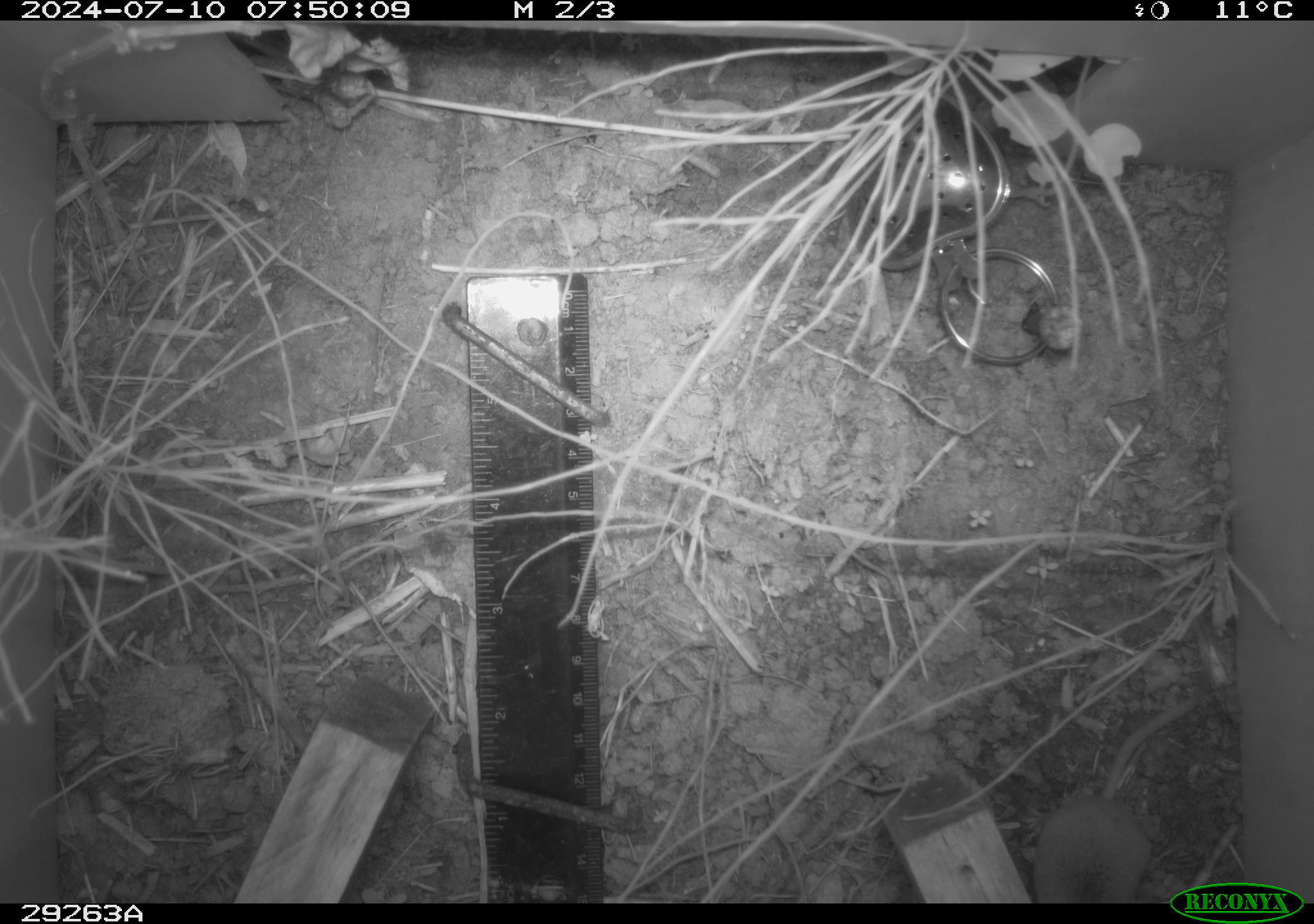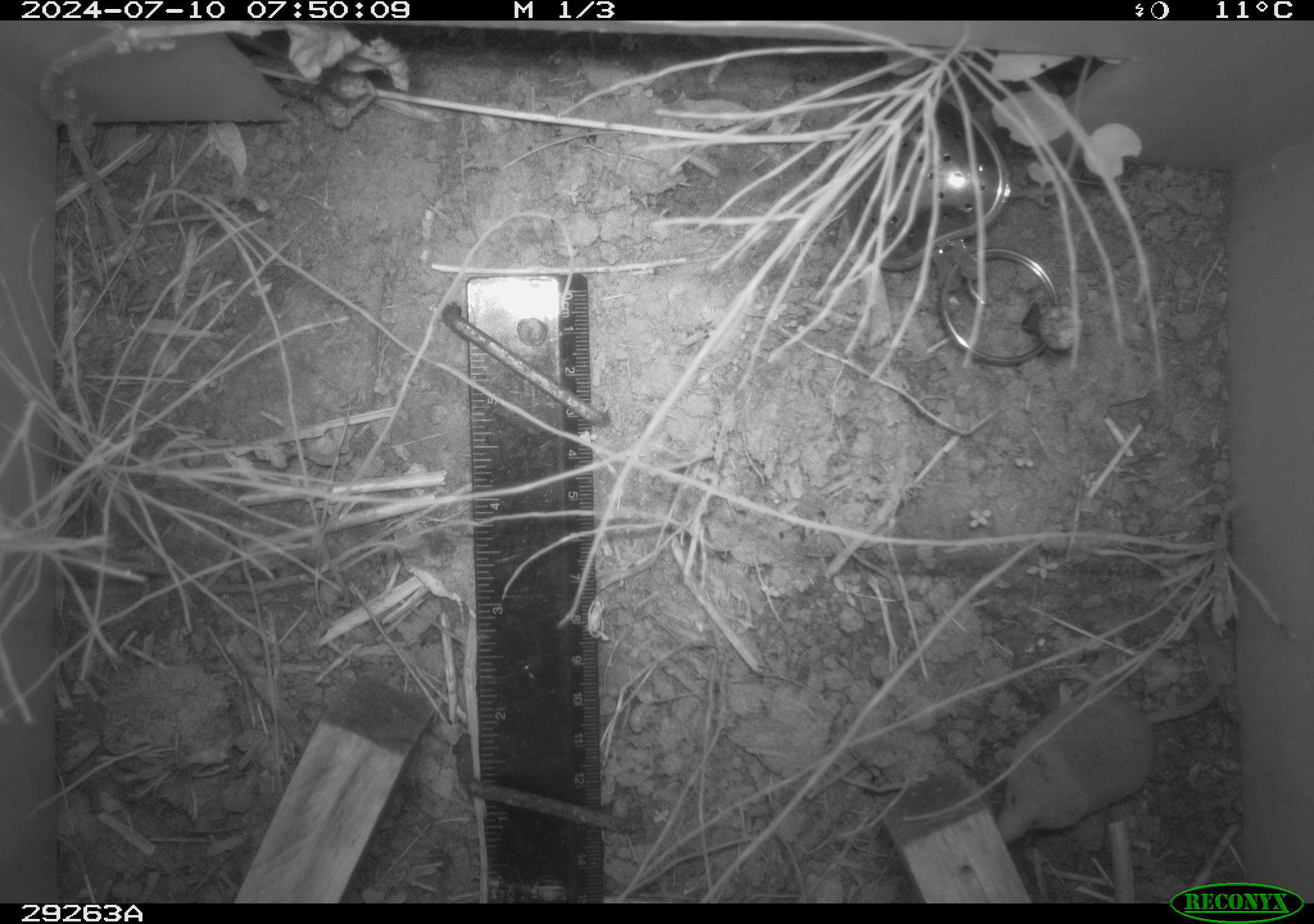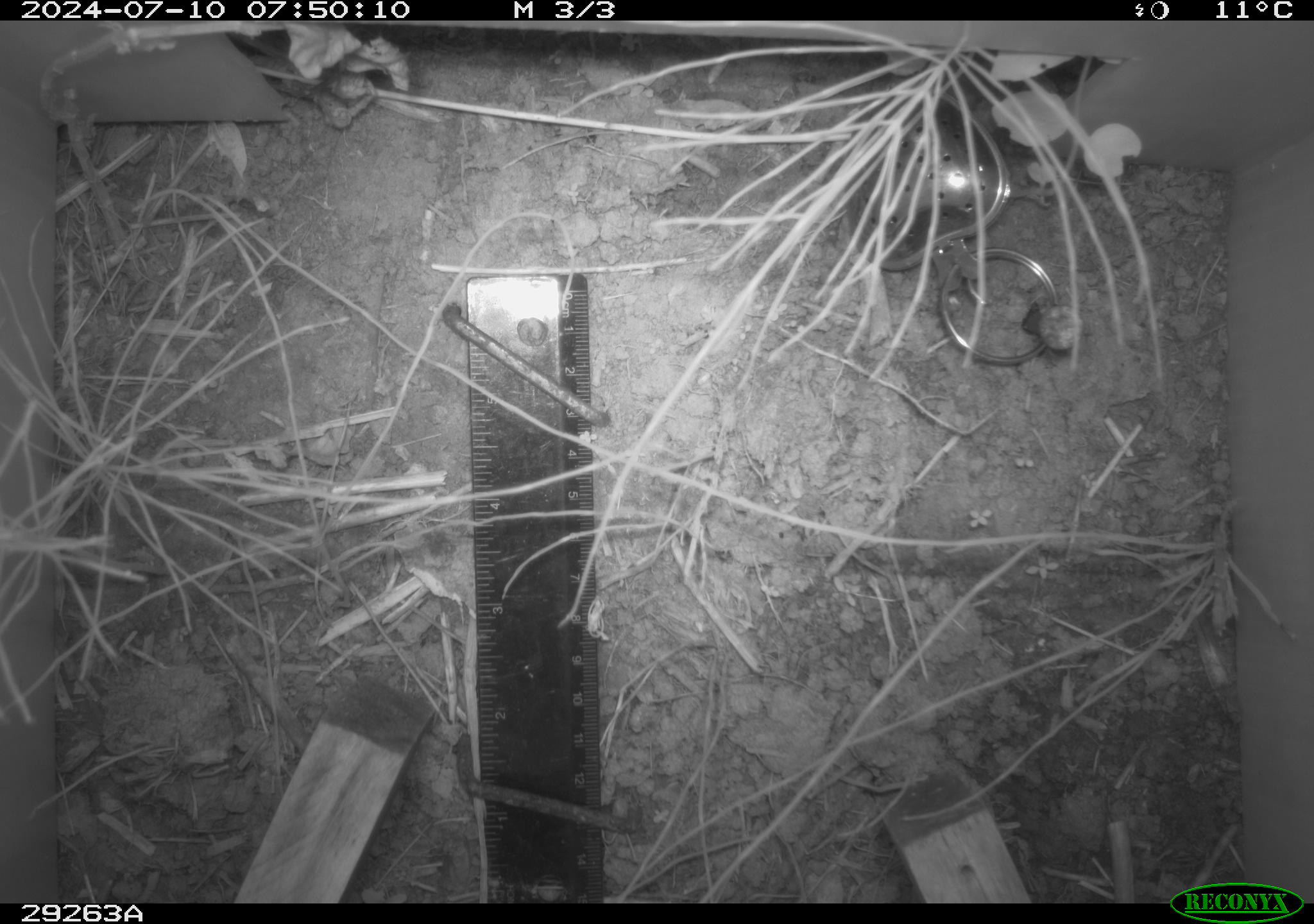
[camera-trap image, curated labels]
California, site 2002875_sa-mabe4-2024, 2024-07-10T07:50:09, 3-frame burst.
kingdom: Animalia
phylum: Chordata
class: Mammalia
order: Eulipotyphla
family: Soricidae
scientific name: Soricidae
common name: shrews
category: soricidae family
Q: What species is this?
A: Soricidae family (shrews) (Soricidae).